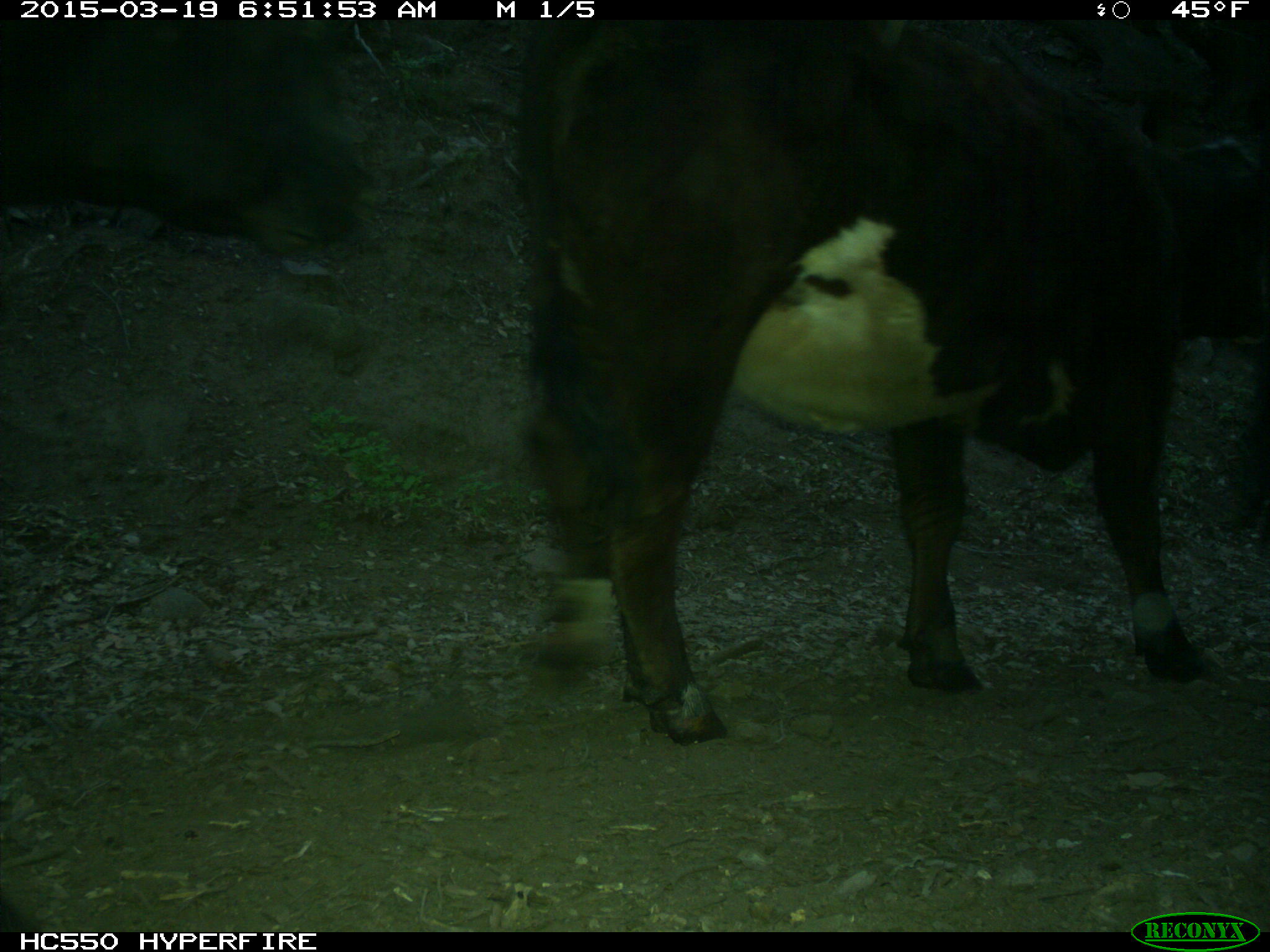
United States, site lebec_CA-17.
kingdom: Animalia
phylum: Chordata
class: Mammalia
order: Artiodactyla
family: Bovidae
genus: Bos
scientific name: Bos taurus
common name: domestic cow